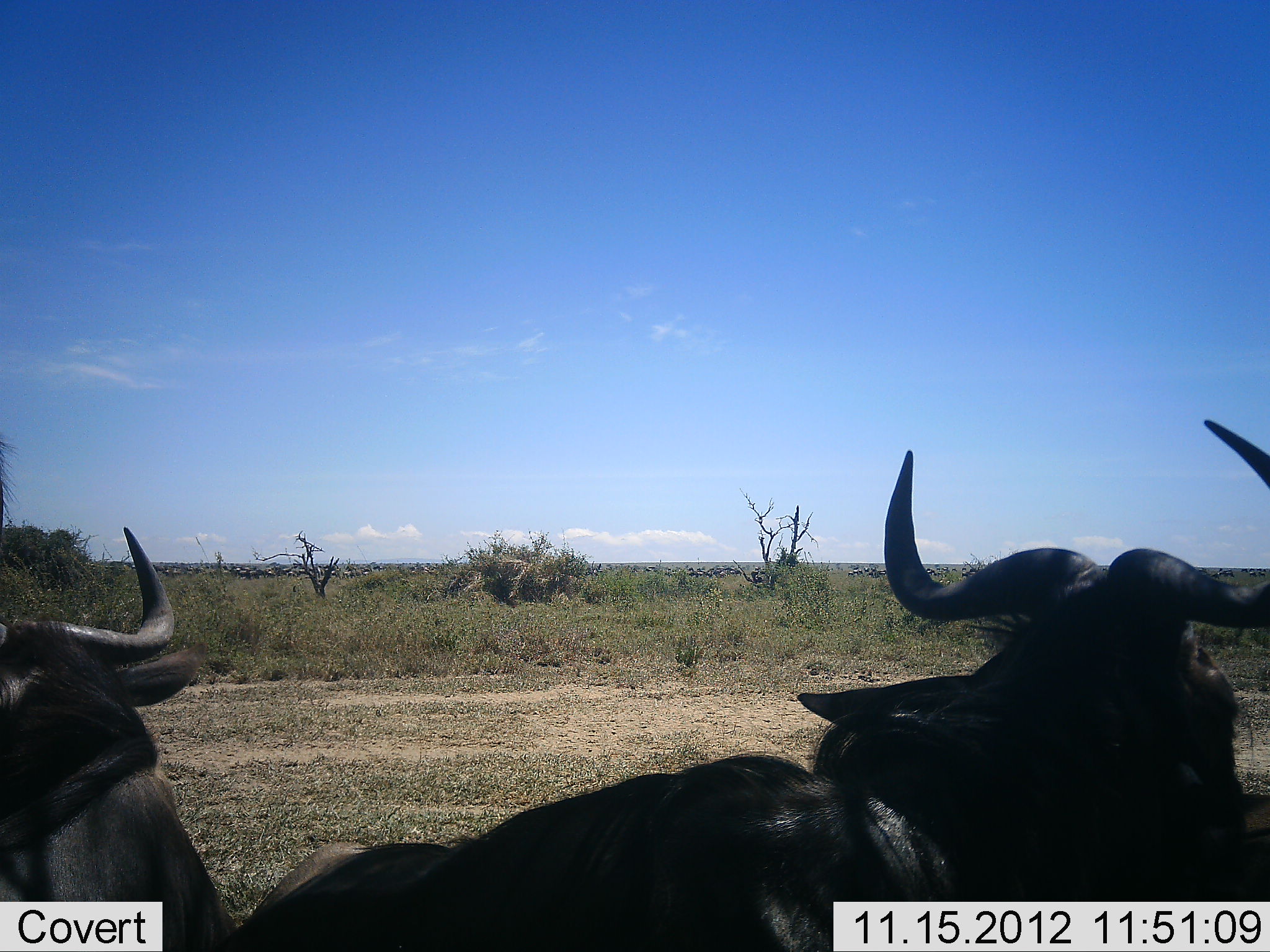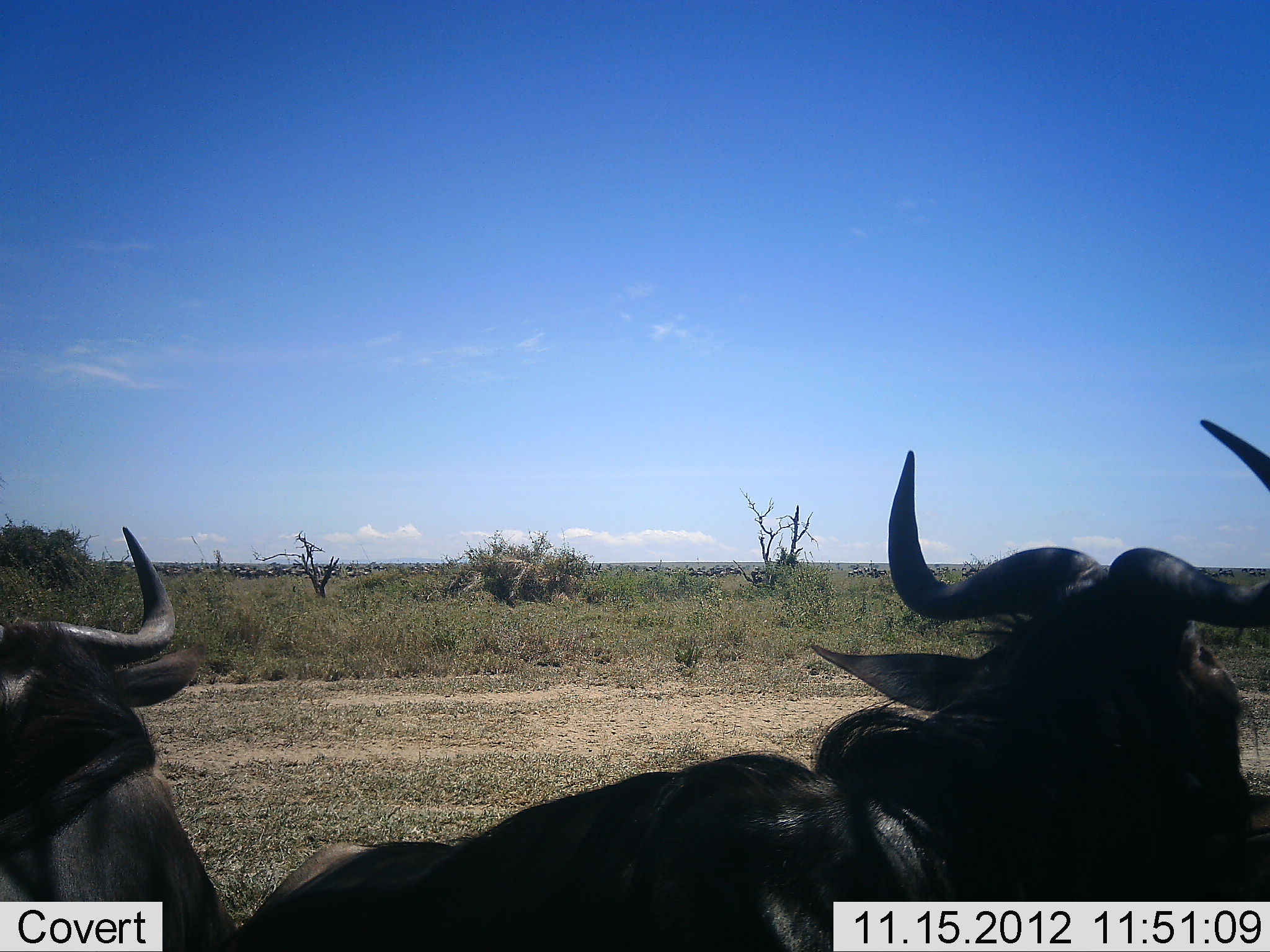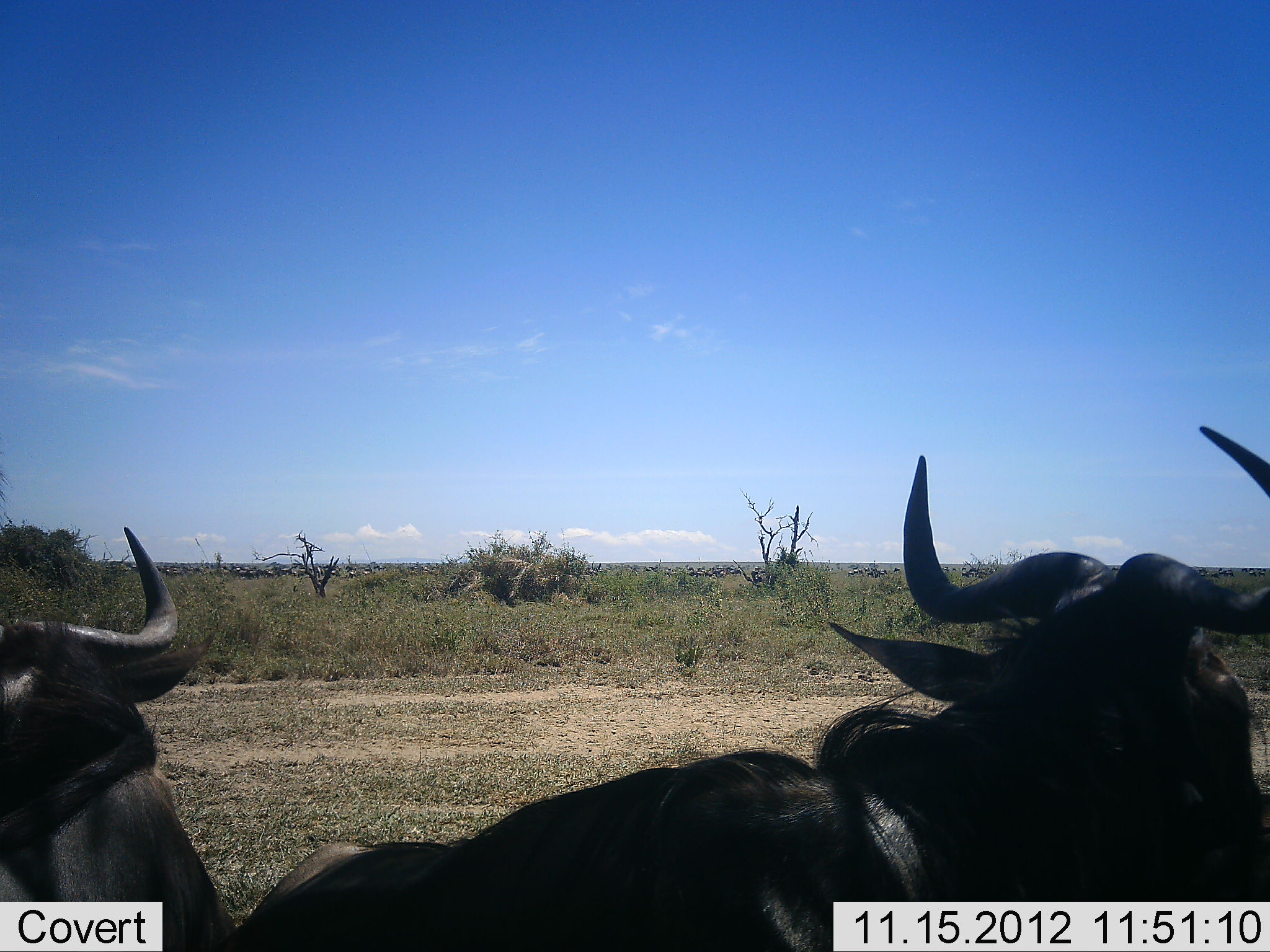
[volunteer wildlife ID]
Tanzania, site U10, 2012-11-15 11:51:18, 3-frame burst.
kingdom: Animalia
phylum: Chordata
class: Mammalia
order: Artiodactyla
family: Bovidae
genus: Connochaetes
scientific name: Connochaetes taurinus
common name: blue wildebeest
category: wildebeest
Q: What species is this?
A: Wildebeest (blue wildebeest) (Connochaetes taurinus).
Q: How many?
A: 2.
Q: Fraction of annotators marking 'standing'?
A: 60%.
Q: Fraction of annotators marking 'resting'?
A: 60%.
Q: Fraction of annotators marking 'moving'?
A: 10%.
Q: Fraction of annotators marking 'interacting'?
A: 10%.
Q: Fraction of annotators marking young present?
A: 0%.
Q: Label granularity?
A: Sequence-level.